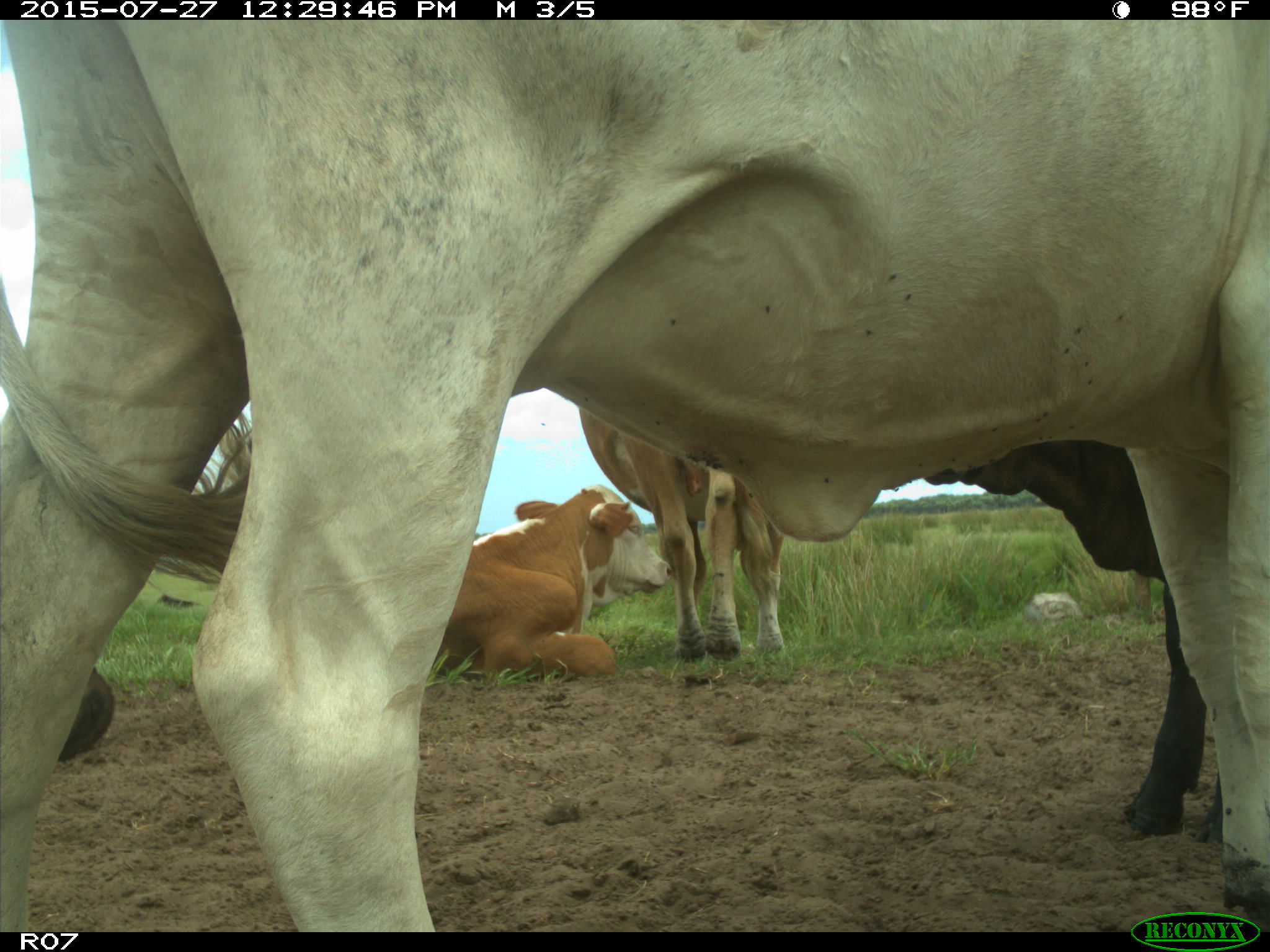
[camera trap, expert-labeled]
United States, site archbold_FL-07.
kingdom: Animalia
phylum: Chordata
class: Mammalia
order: Artiodactyla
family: Bovidae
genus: Bos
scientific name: Bos taurus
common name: domestic cow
Bos taurus (domestic cow).